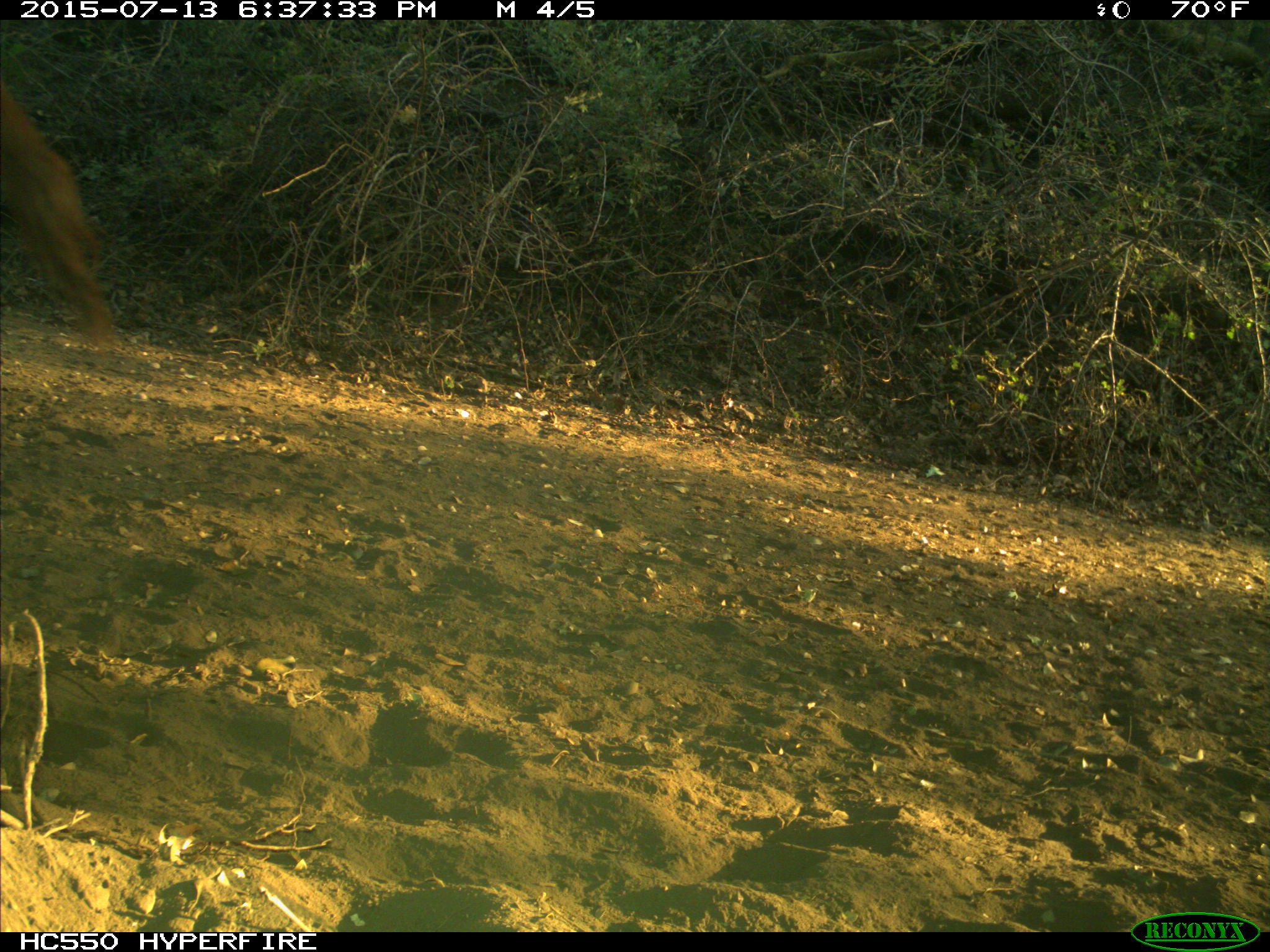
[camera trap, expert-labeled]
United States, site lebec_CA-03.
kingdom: Animalia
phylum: Chordata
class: Mammalia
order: Artiodactyla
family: Bovidae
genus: Bos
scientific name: Bos taurus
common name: domestic cow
Bos taurus (domestic cow).